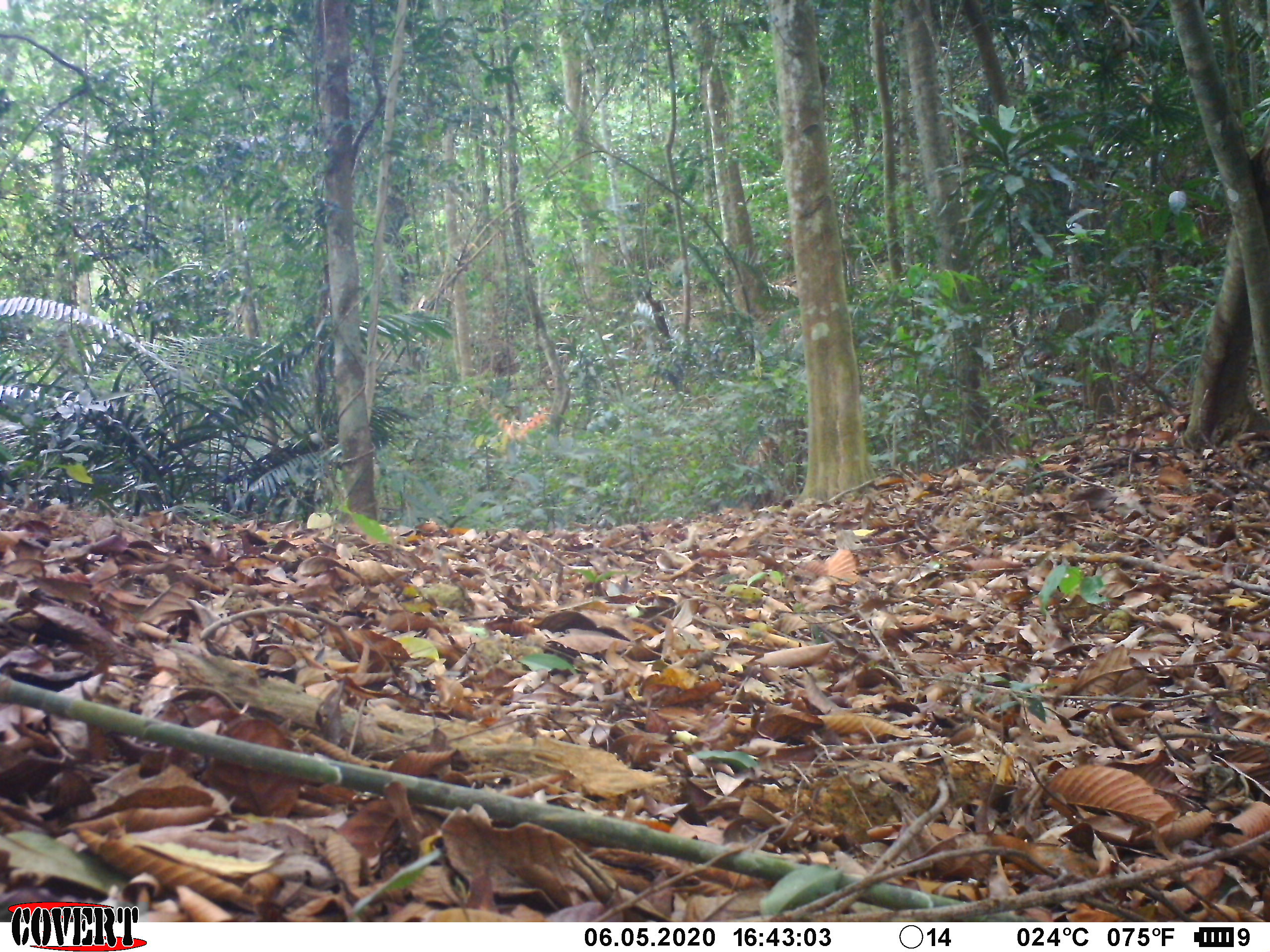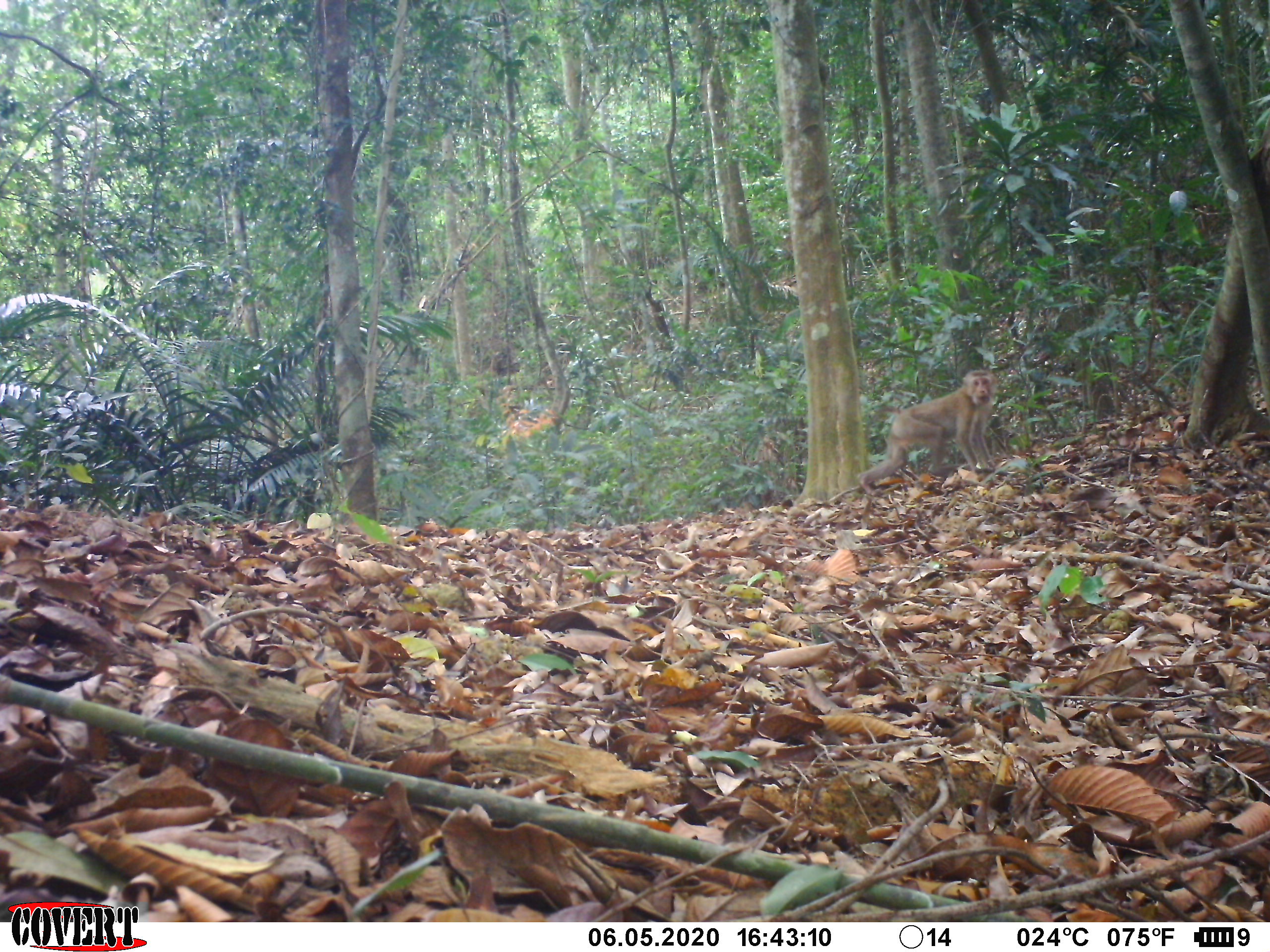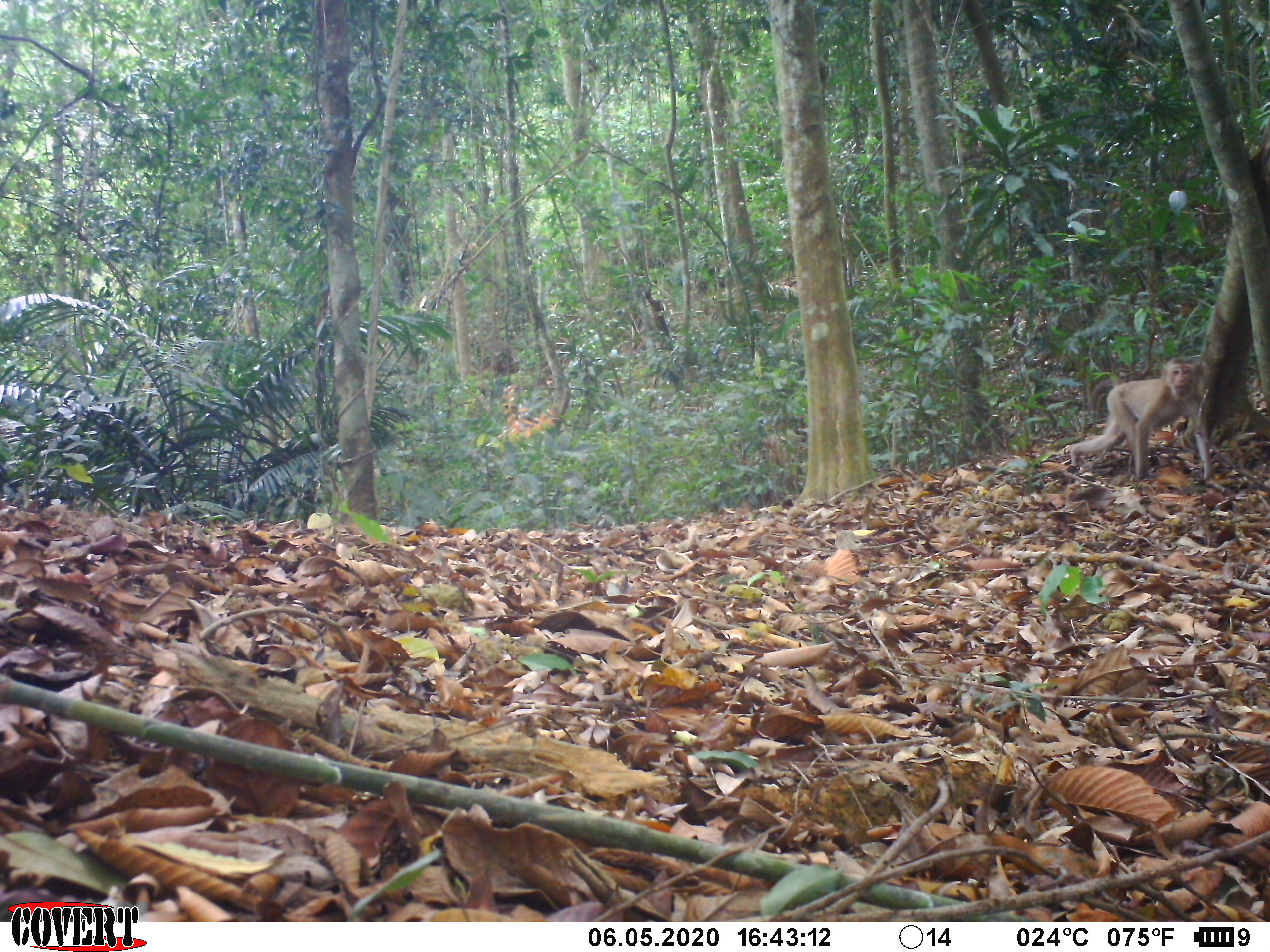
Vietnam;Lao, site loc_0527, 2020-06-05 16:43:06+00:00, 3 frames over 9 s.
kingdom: Animalia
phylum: Chordata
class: Mammalia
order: Primates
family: Cercopithecidae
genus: Macaca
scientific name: Macaca nemestrina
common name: pig-tailed macaque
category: pig tailed macaque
Pig tailed macaque (pig-tailed macaque) (Macaca nemestrina). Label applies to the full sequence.